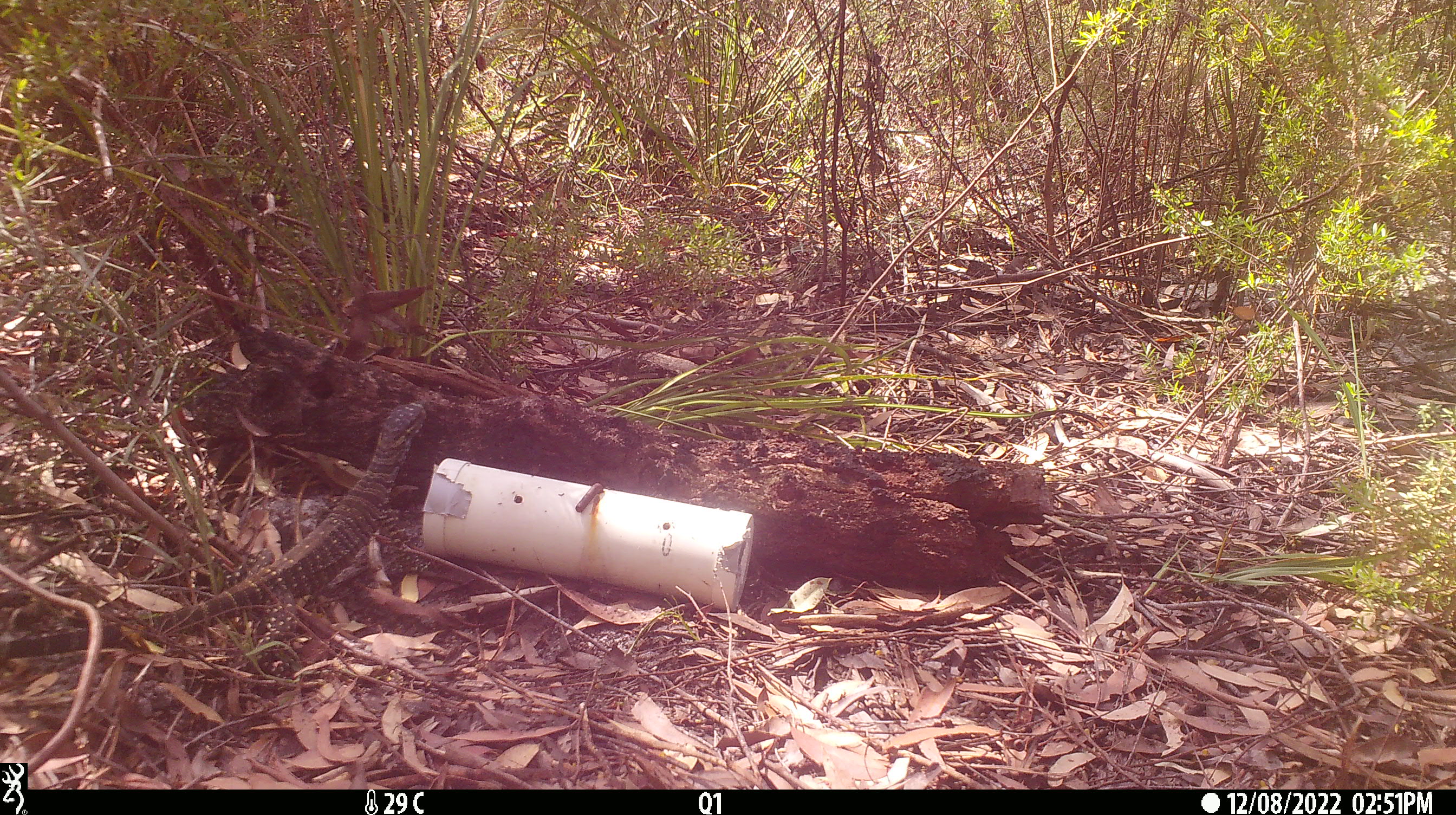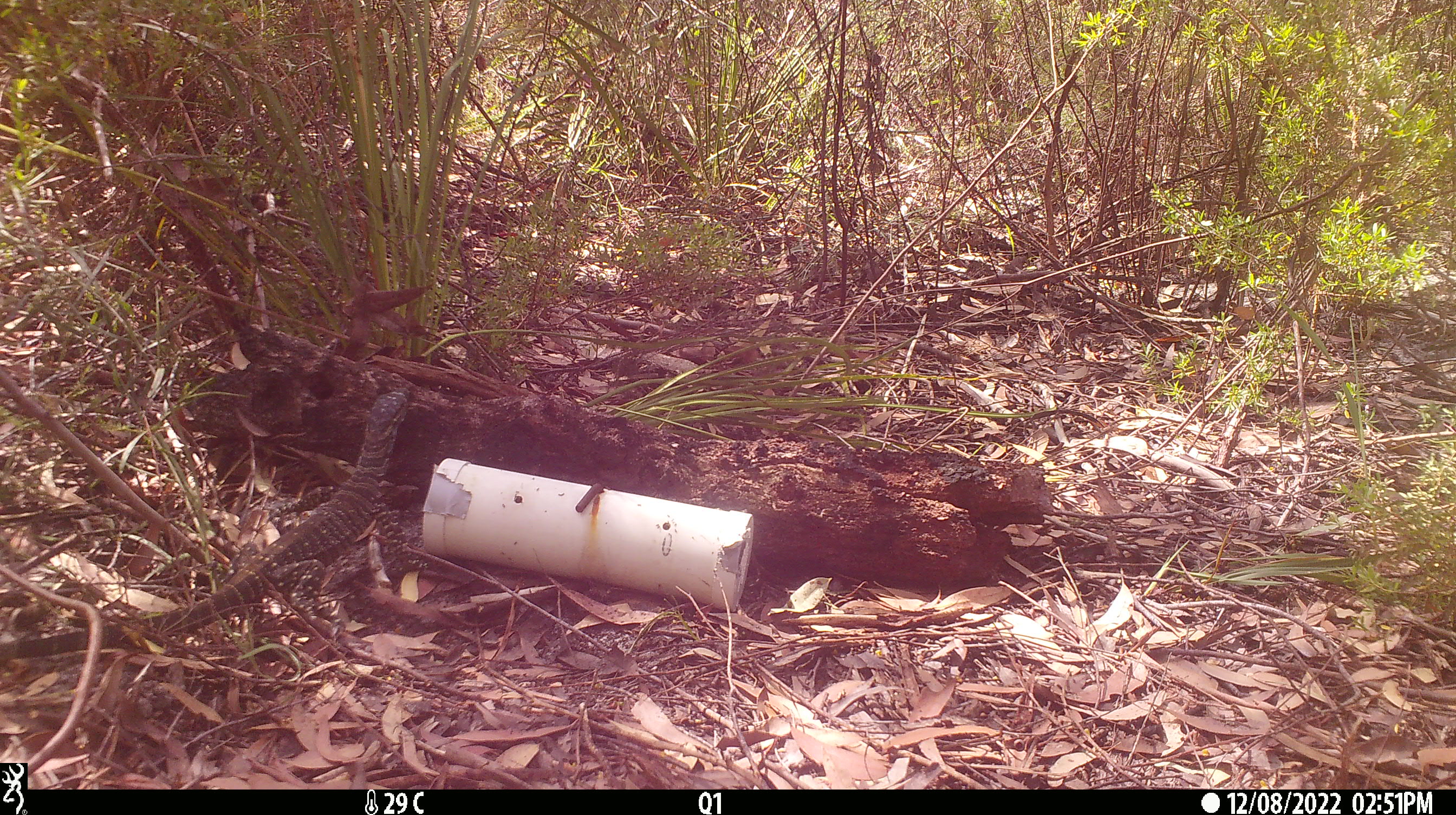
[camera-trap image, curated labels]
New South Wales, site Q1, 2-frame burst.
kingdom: Animalia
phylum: Chordata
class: Reptilia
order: Squamata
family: Varanidae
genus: Varanus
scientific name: Varanus varius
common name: lace monitor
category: goanna